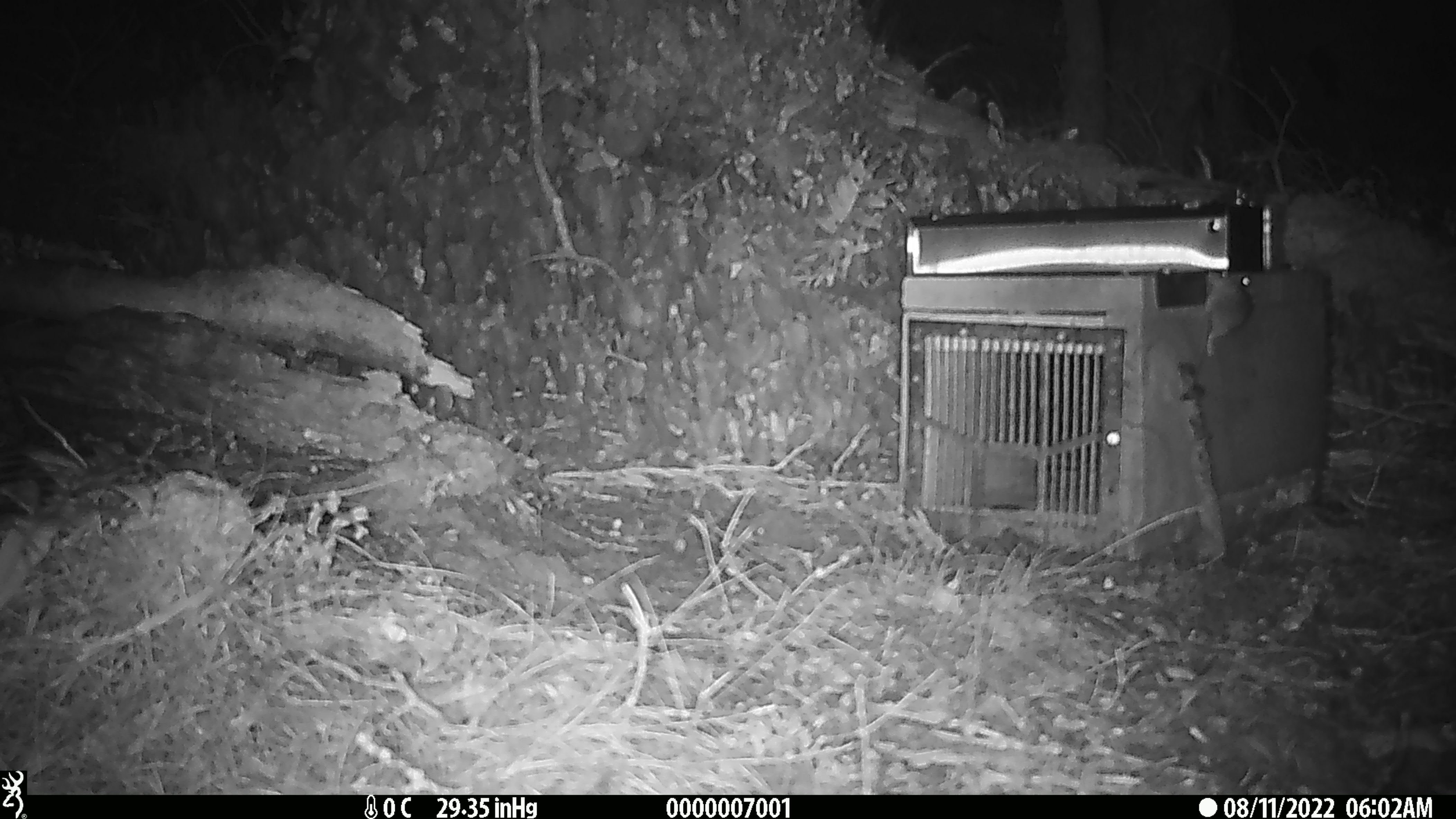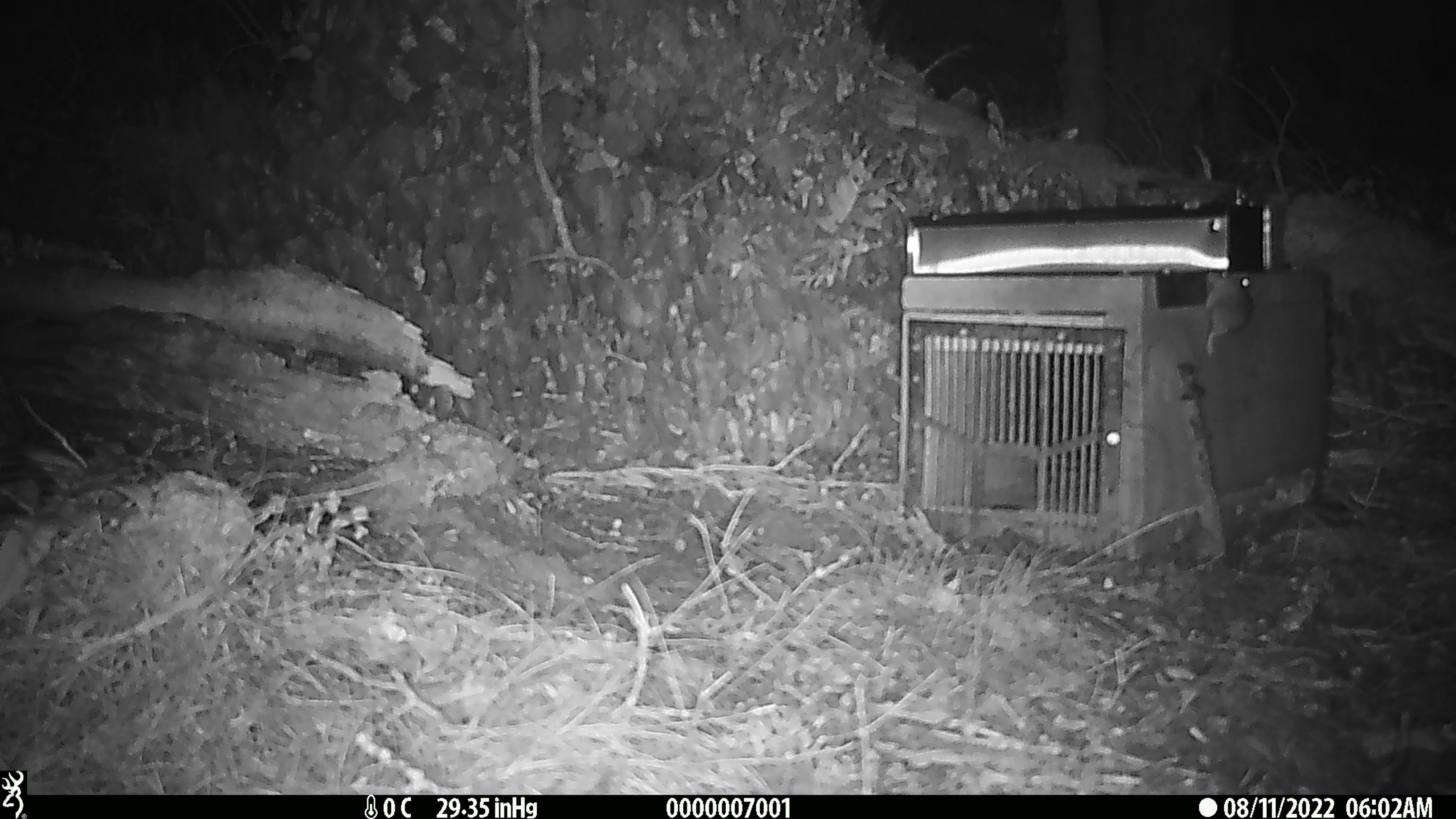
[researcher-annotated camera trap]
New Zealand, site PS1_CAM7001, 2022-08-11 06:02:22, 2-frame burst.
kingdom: Animalia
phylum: Chordata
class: Mammalia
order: Rodentia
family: Muridae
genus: Mus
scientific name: Mus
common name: mouse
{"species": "mouse (Mus)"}